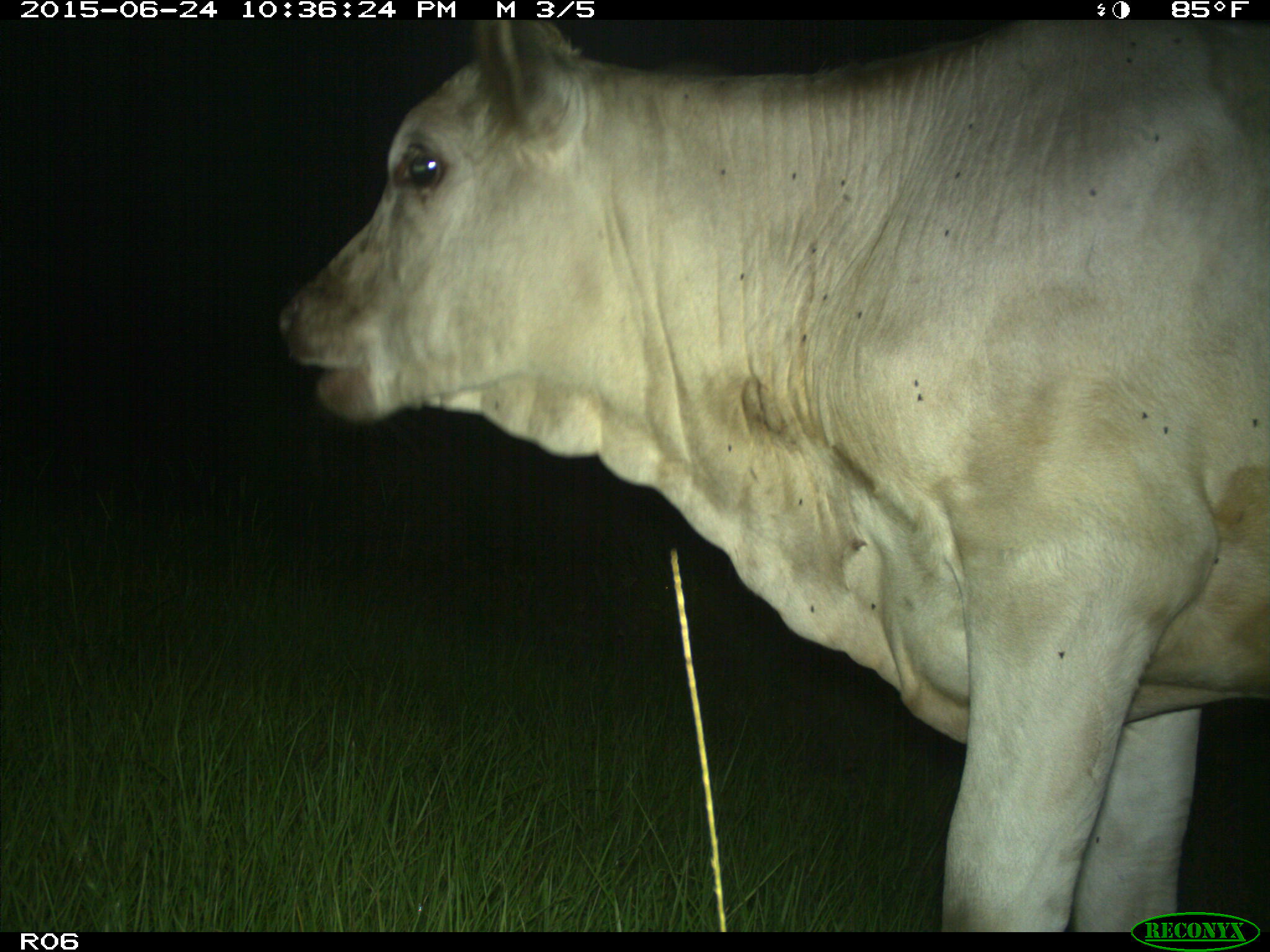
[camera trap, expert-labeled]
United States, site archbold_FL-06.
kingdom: Animalia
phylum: Chordata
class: Mammalia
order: Artiodactyla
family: Bovidae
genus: Bos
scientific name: Bos taurus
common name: domestic cow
Bos taurus (domestic cow).